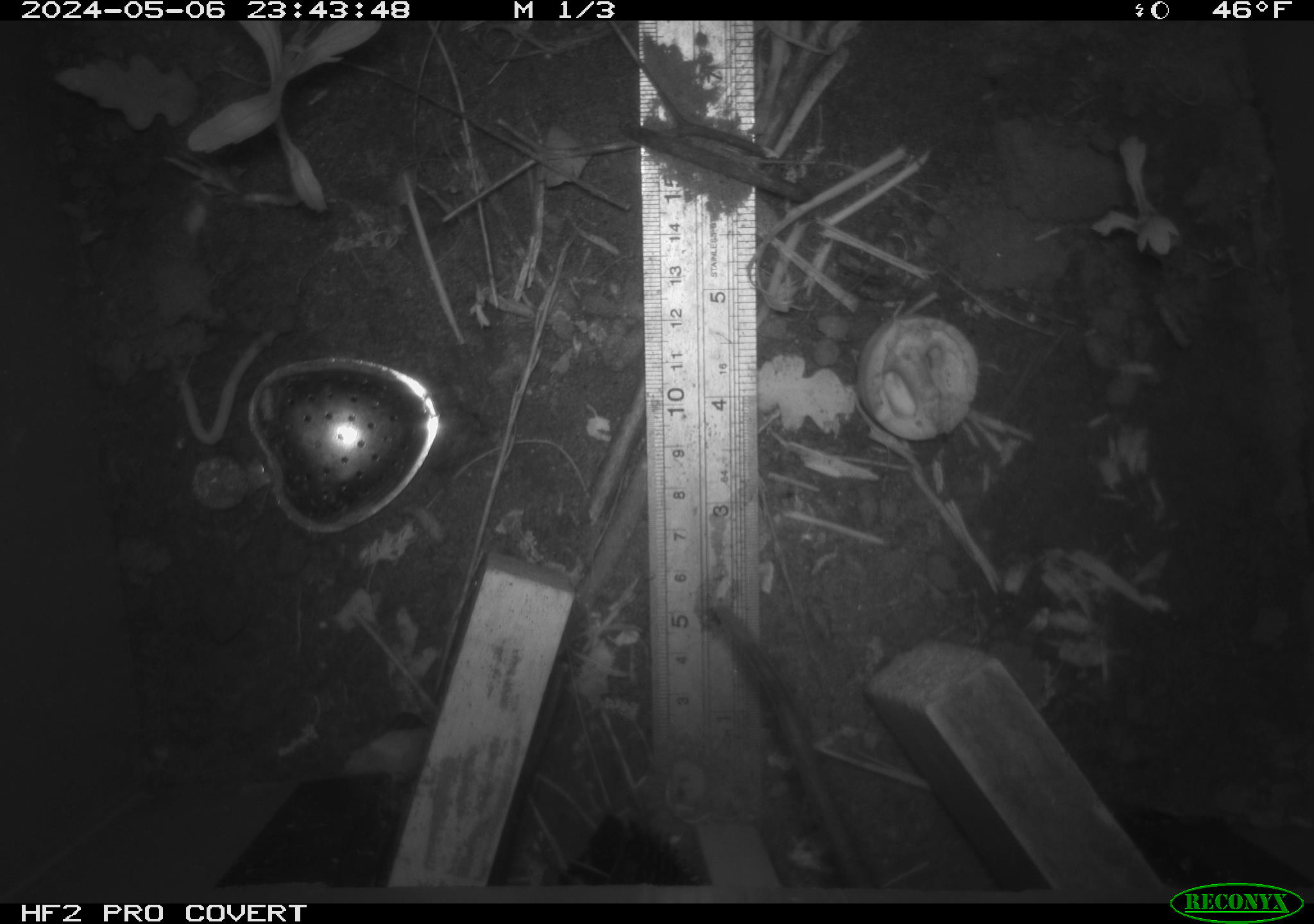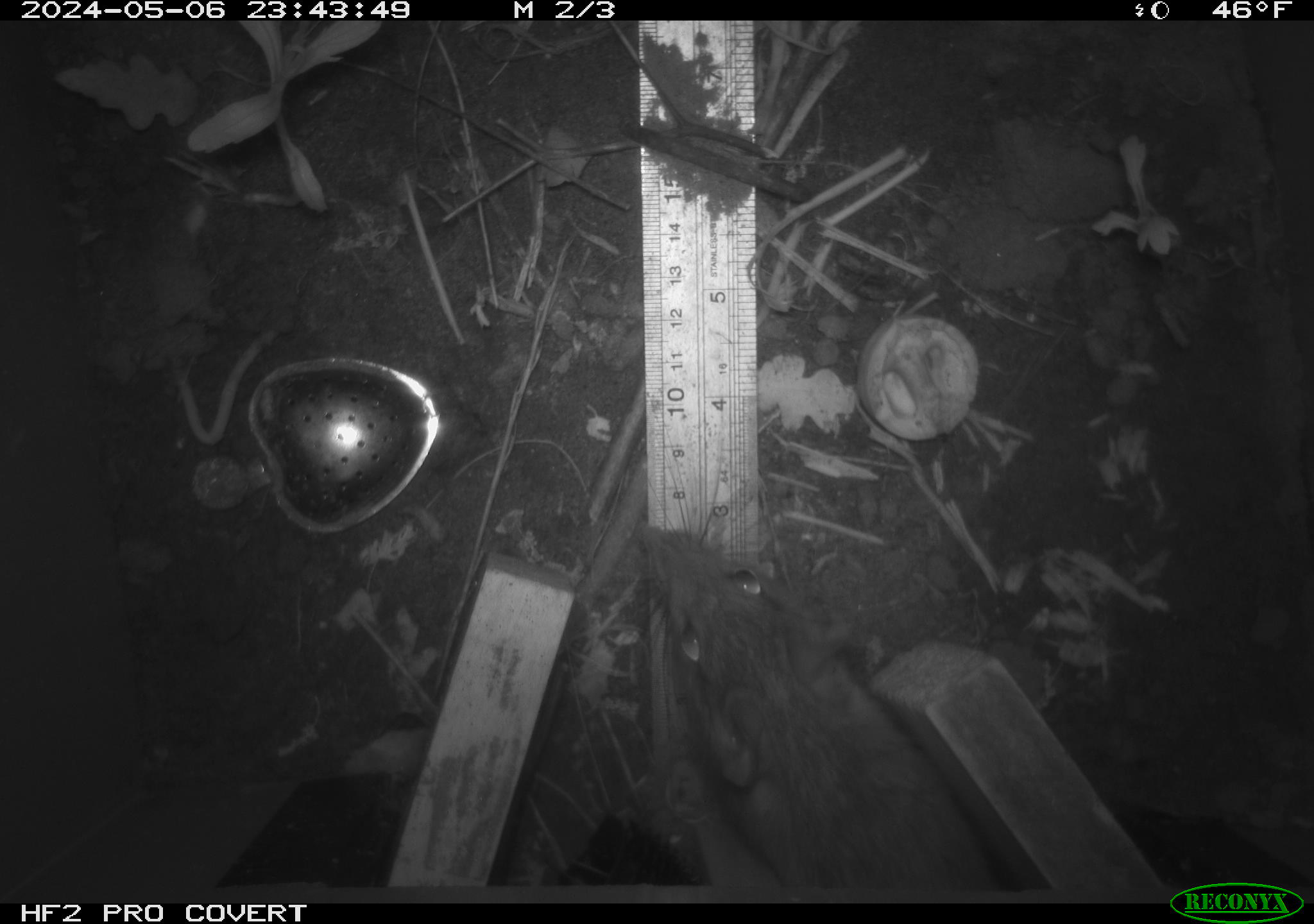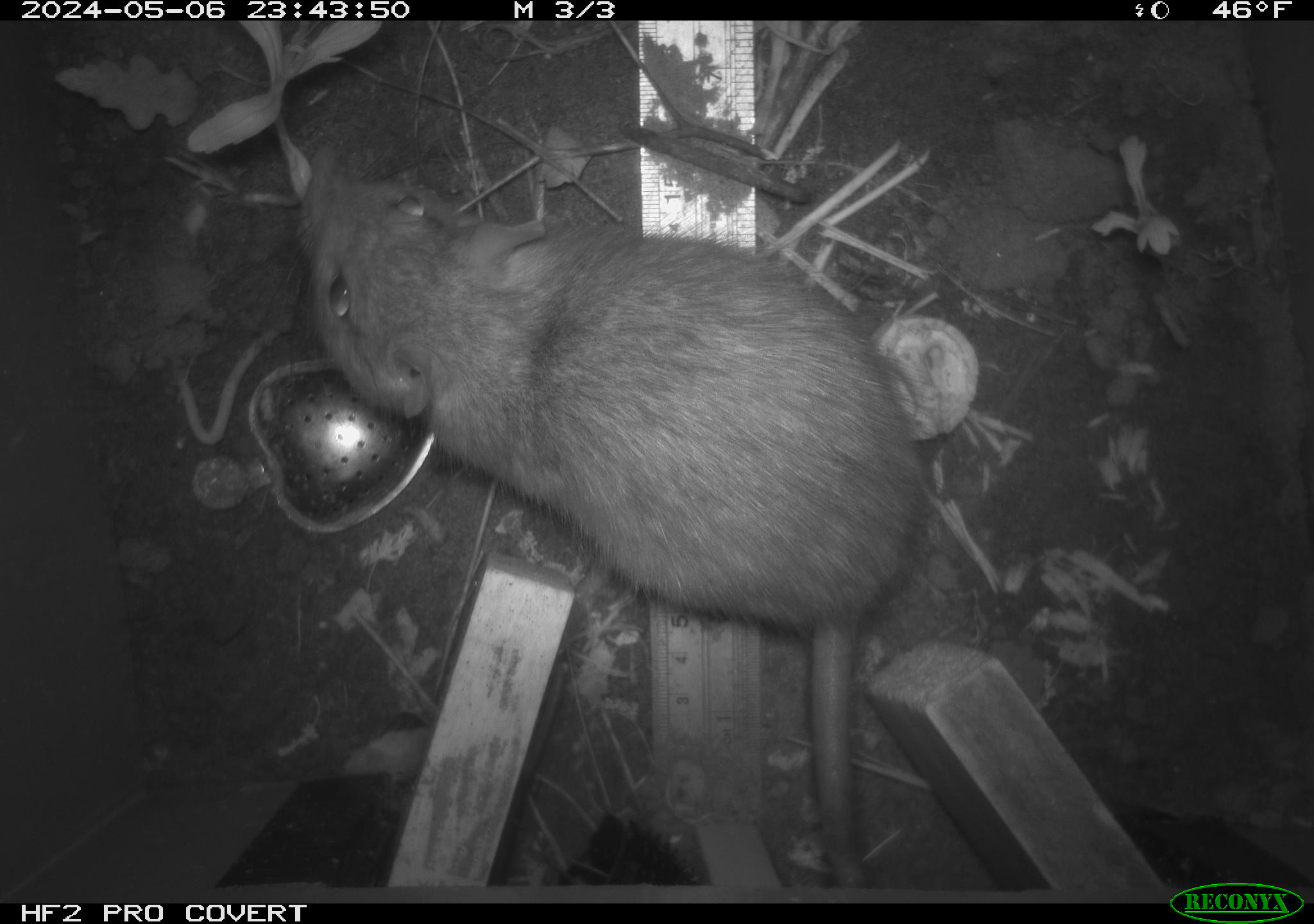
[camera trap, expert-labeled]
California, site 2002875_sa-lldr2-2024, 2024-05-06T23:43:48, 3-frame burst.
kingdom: Animalia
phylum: Chordata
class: Mammalia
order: Rodentia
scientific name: Rodentia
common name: rodent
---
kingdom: Animalia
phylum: Chordata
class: Mammalia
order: Rodentia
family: Muridae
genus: Rattus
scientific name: Rattus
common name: rat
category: rattus species